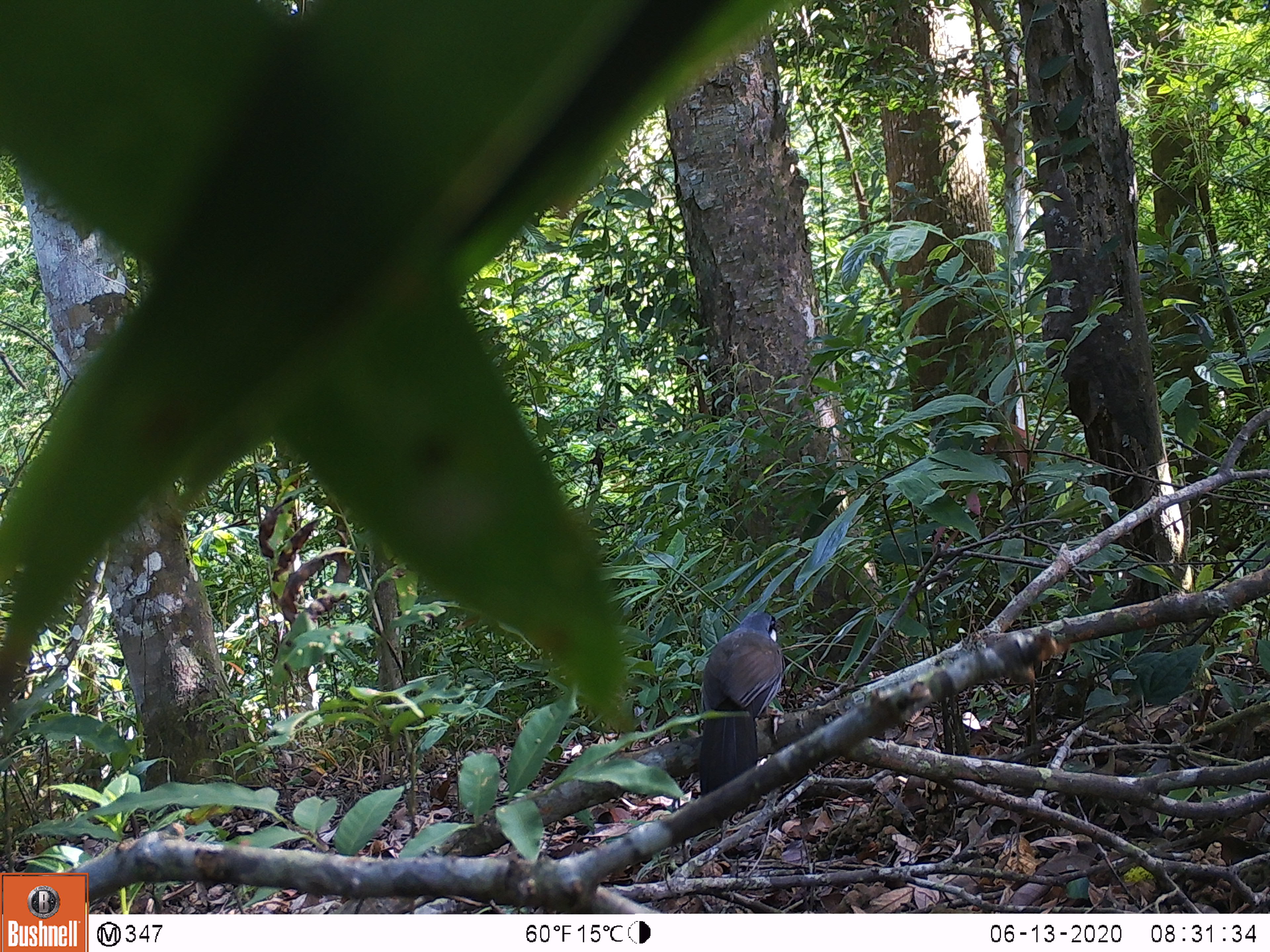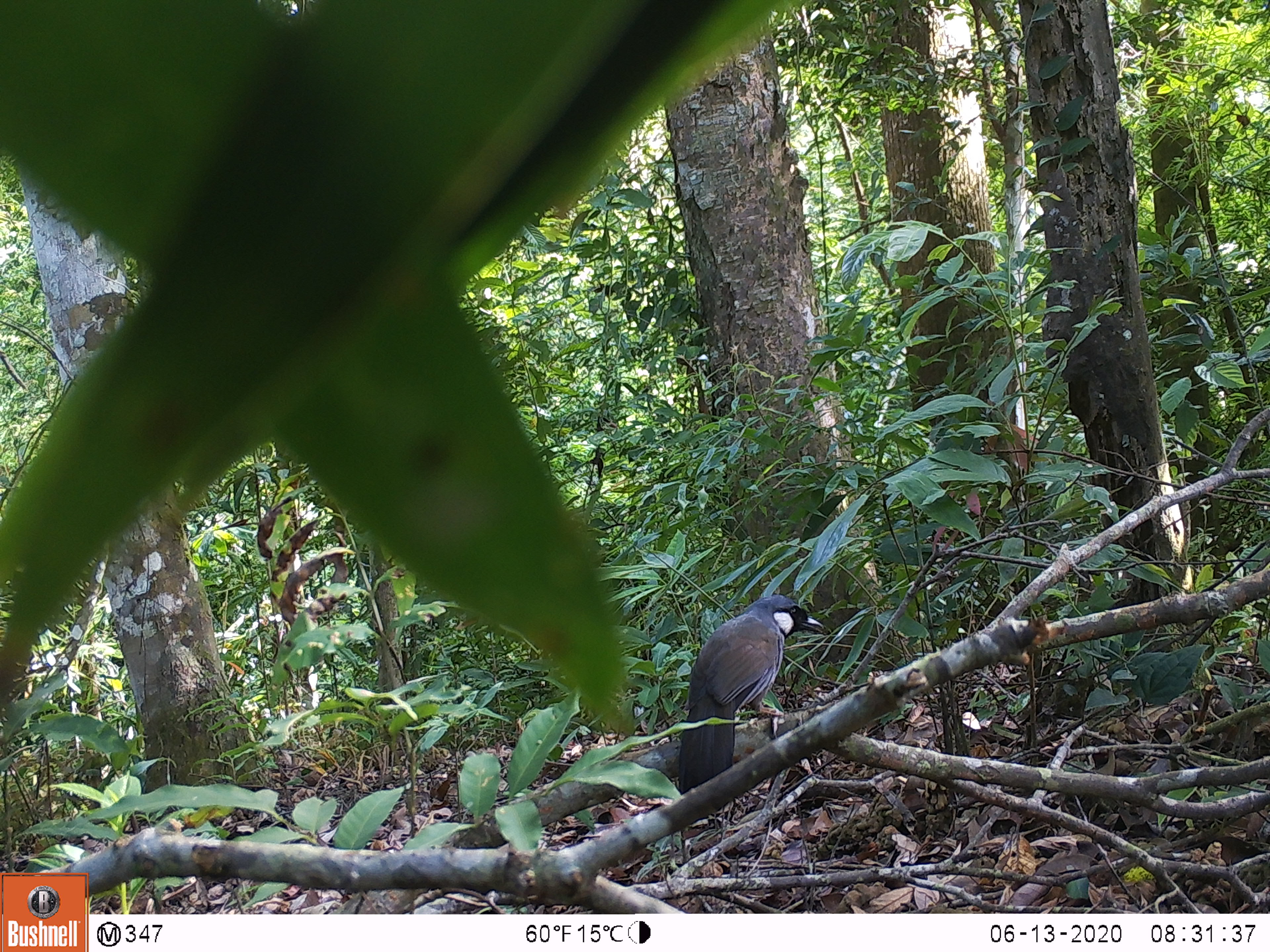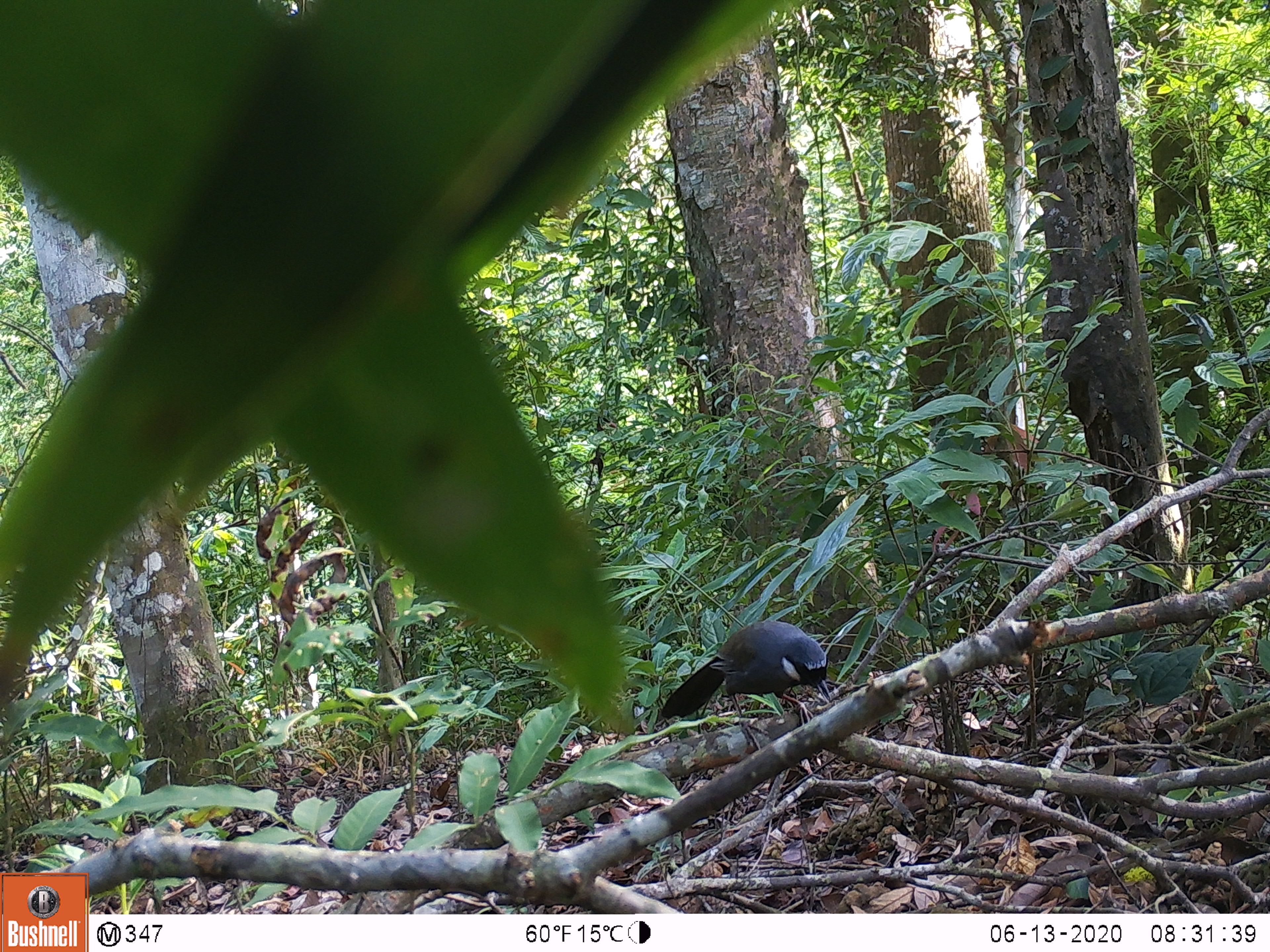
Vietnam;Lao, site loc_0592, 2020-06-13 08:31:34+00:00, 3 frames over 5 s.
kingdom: Animalia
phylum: Chordata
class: Aves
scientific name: Aves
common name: bird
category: unidentified bird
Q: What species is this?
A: Unidentified bird (bird) (Aves).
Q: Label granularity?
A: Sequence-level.